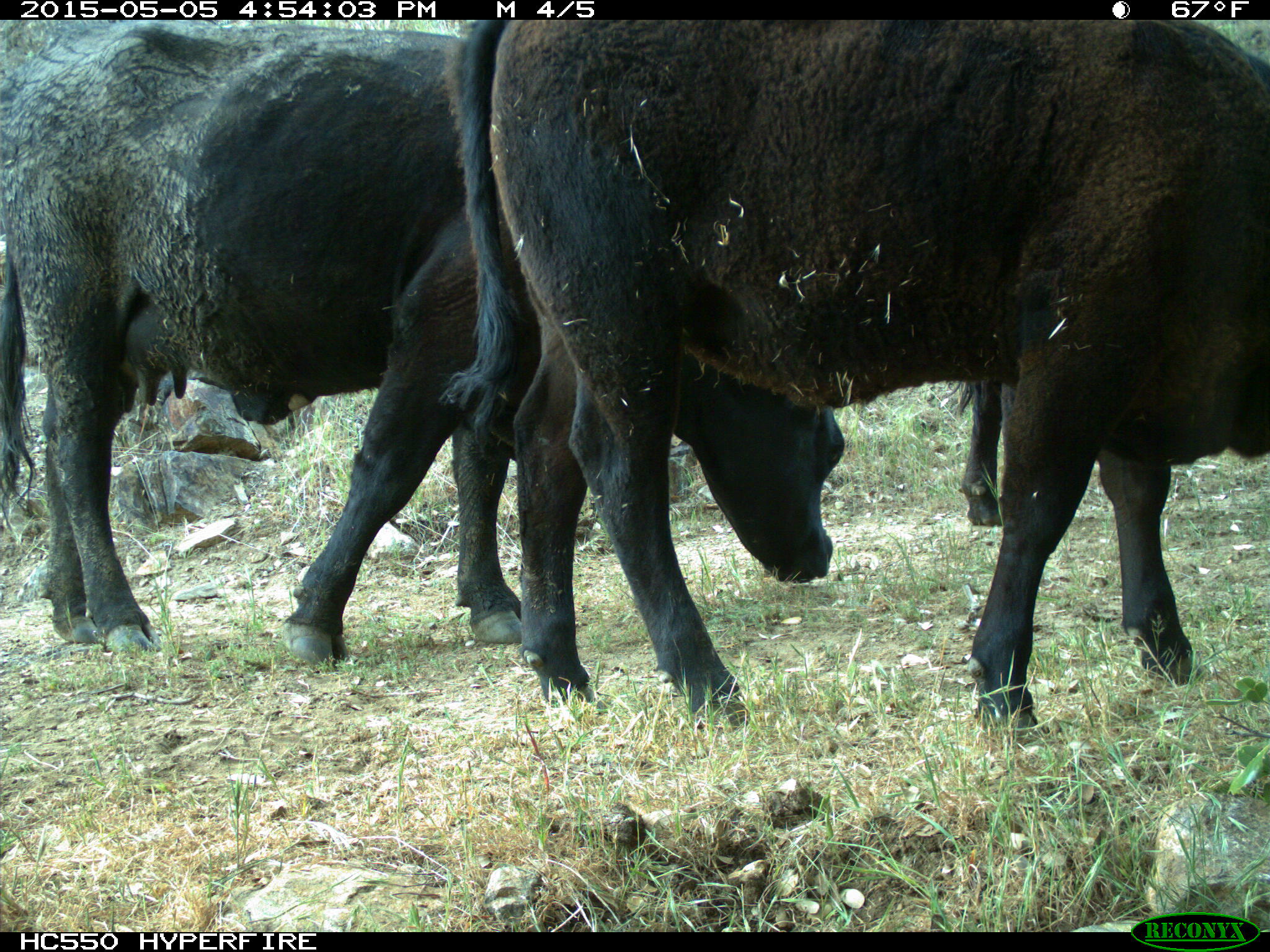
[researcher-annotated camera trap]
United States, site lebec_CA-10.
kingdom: Animalia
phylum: Chordata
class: Mammalia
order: Artiodactyla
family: Bovidae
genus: Bos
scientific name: Bos taurus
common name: domestic cow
Bos taurus (domestic cow).